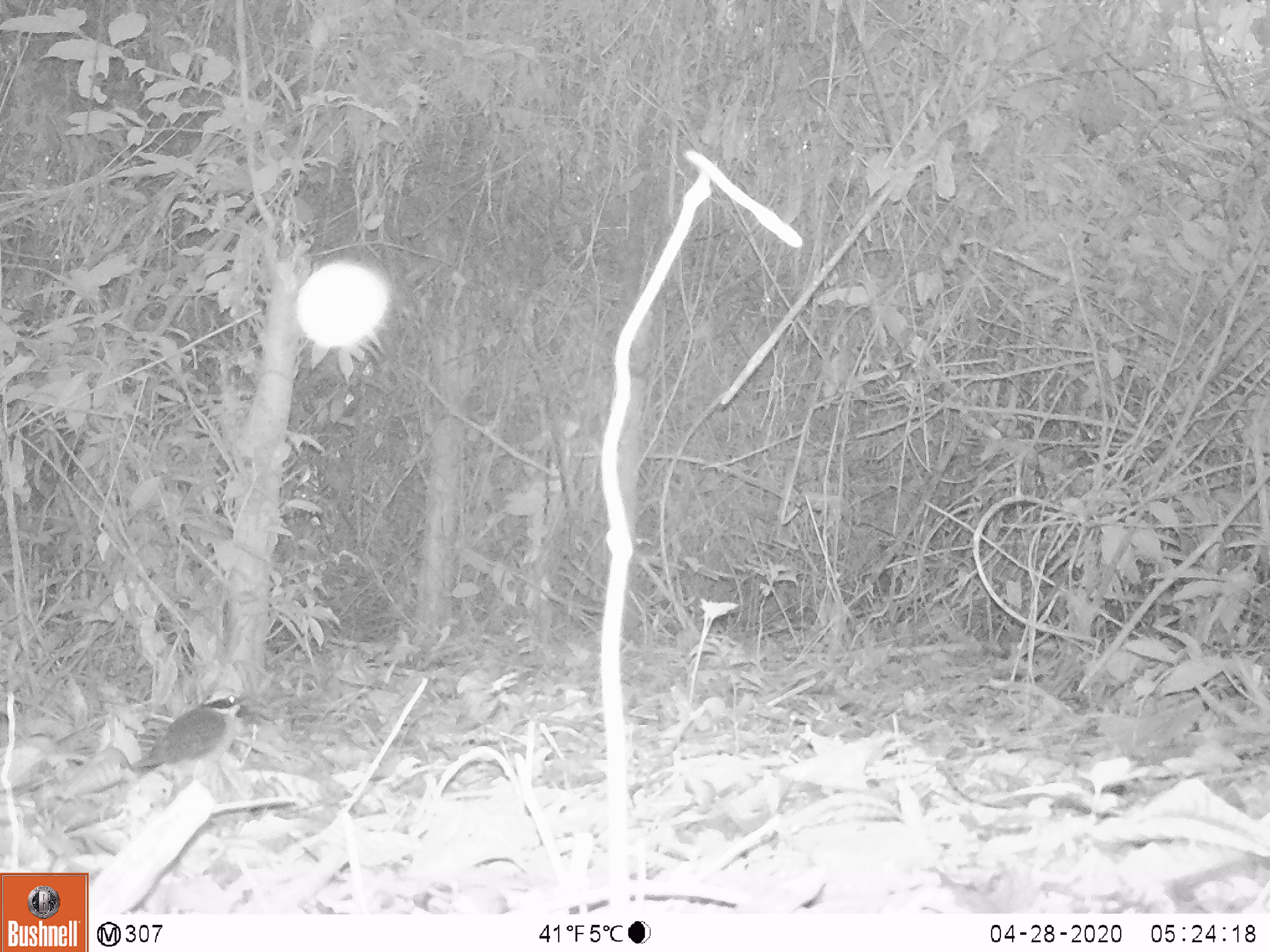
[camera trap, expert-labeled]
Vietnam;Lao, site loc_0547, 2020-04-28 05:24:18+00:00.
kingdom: Animalia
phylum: Chordata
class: Aves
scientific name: Aves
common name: bird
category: unidentified bird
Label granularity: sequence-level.